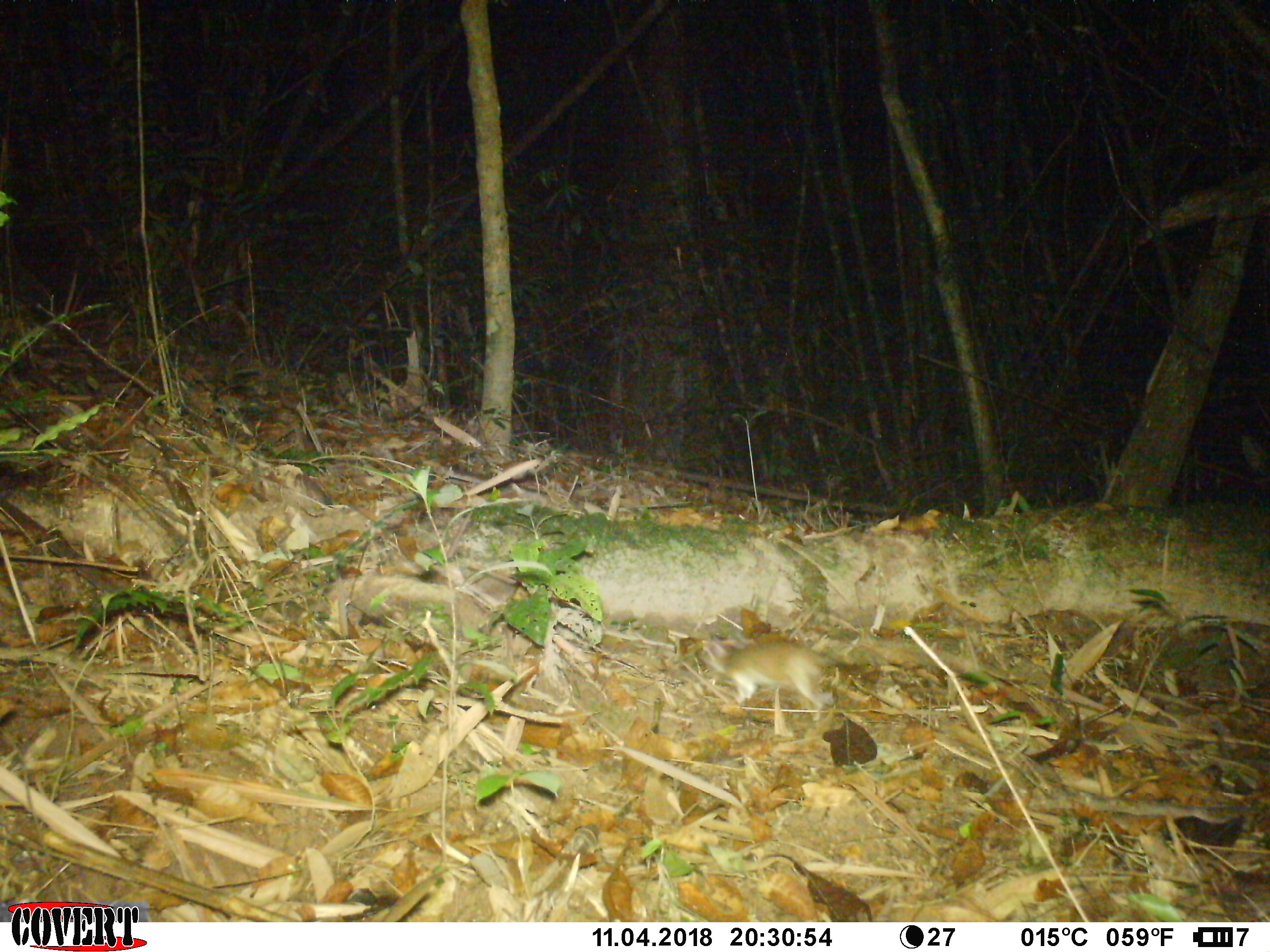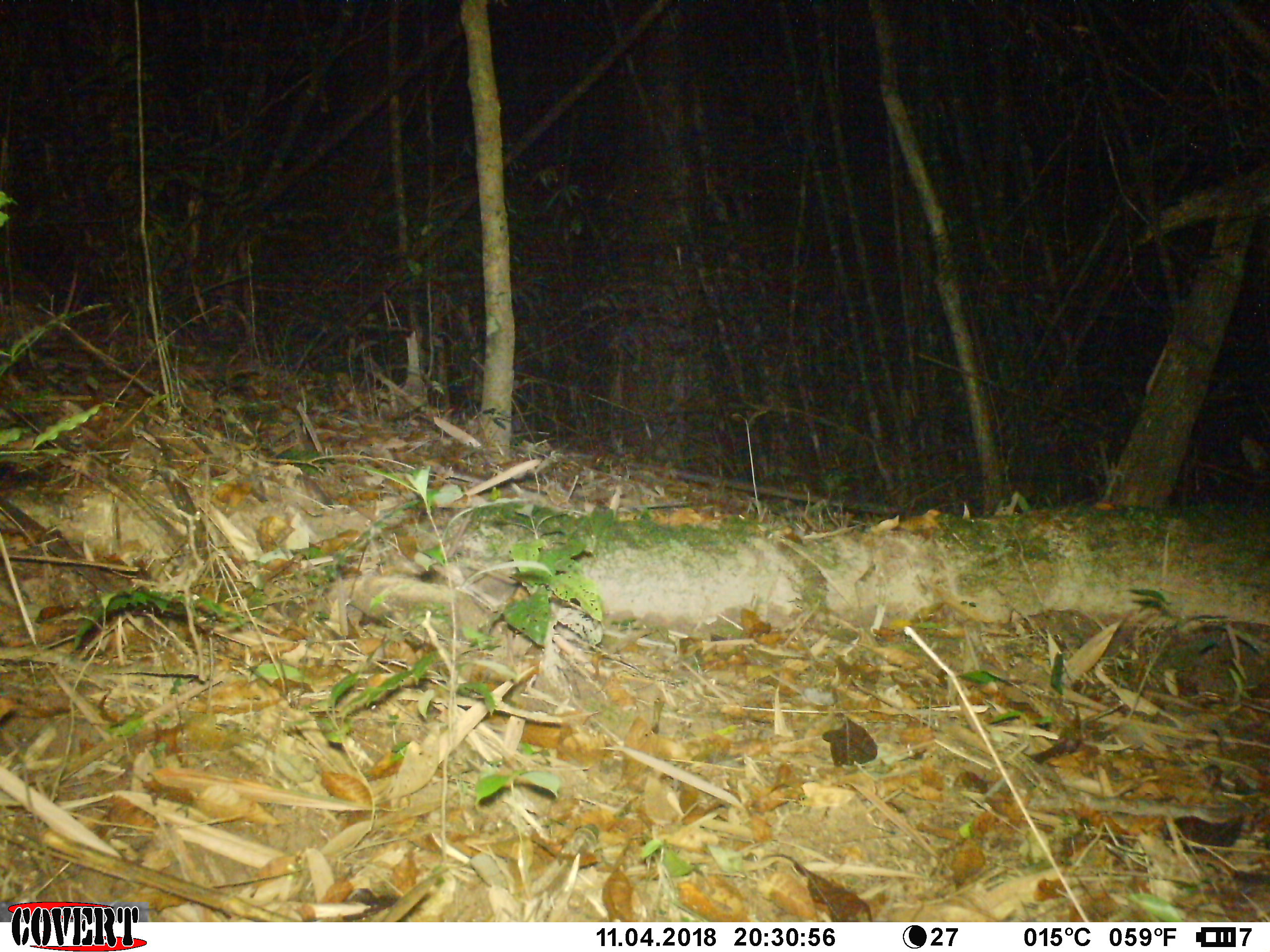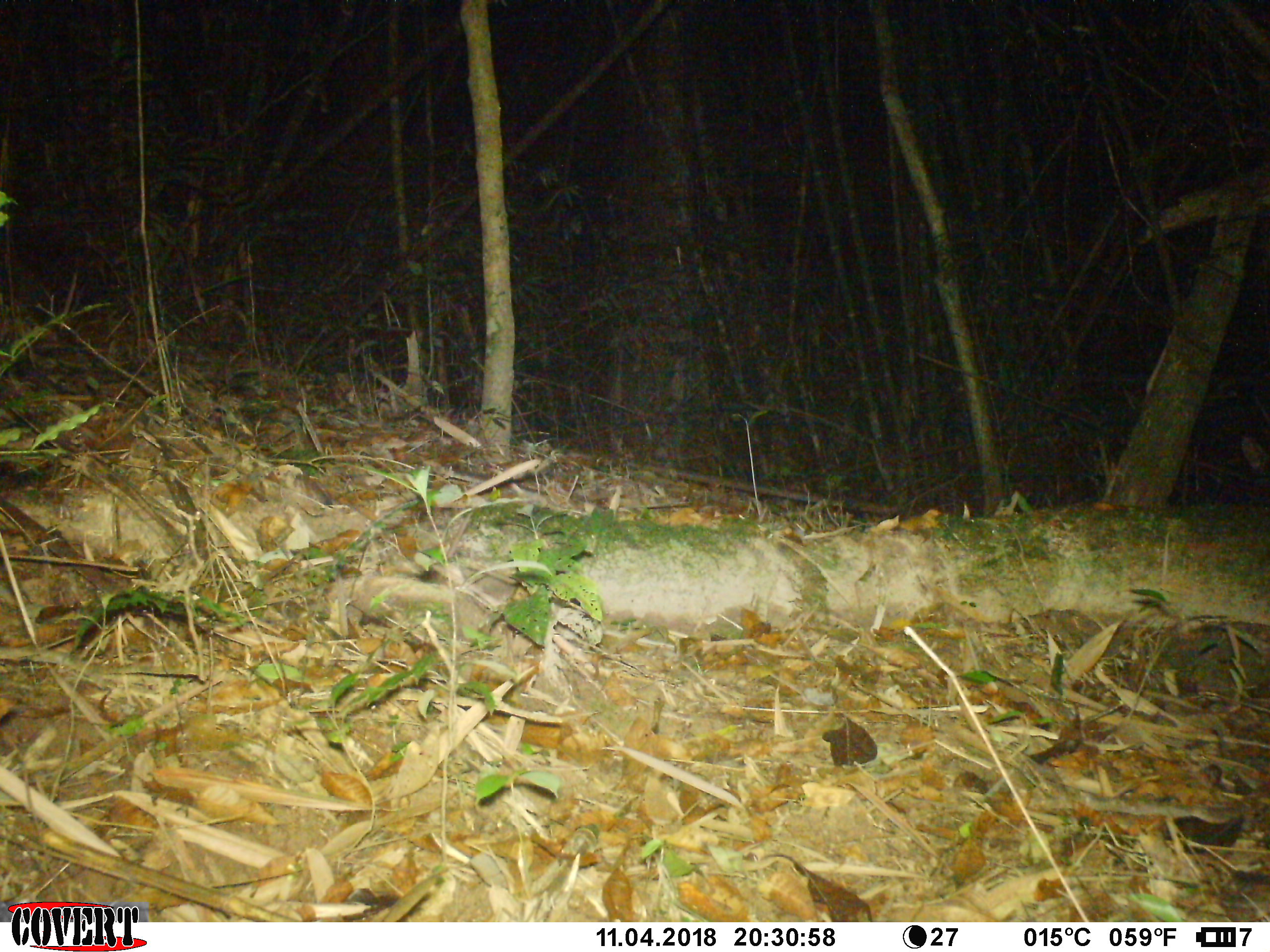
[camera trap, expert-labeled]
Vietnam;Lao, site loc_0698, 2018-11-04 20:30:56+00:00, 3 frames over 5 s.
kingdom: Animalia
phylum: Chordata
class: Mammalia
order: Rodentia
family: Muridae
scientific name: Muridae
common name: old-world mice and rats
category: unidentified murid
Unidentified murid (old-world mice and rats) (Muridae). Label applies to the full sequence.